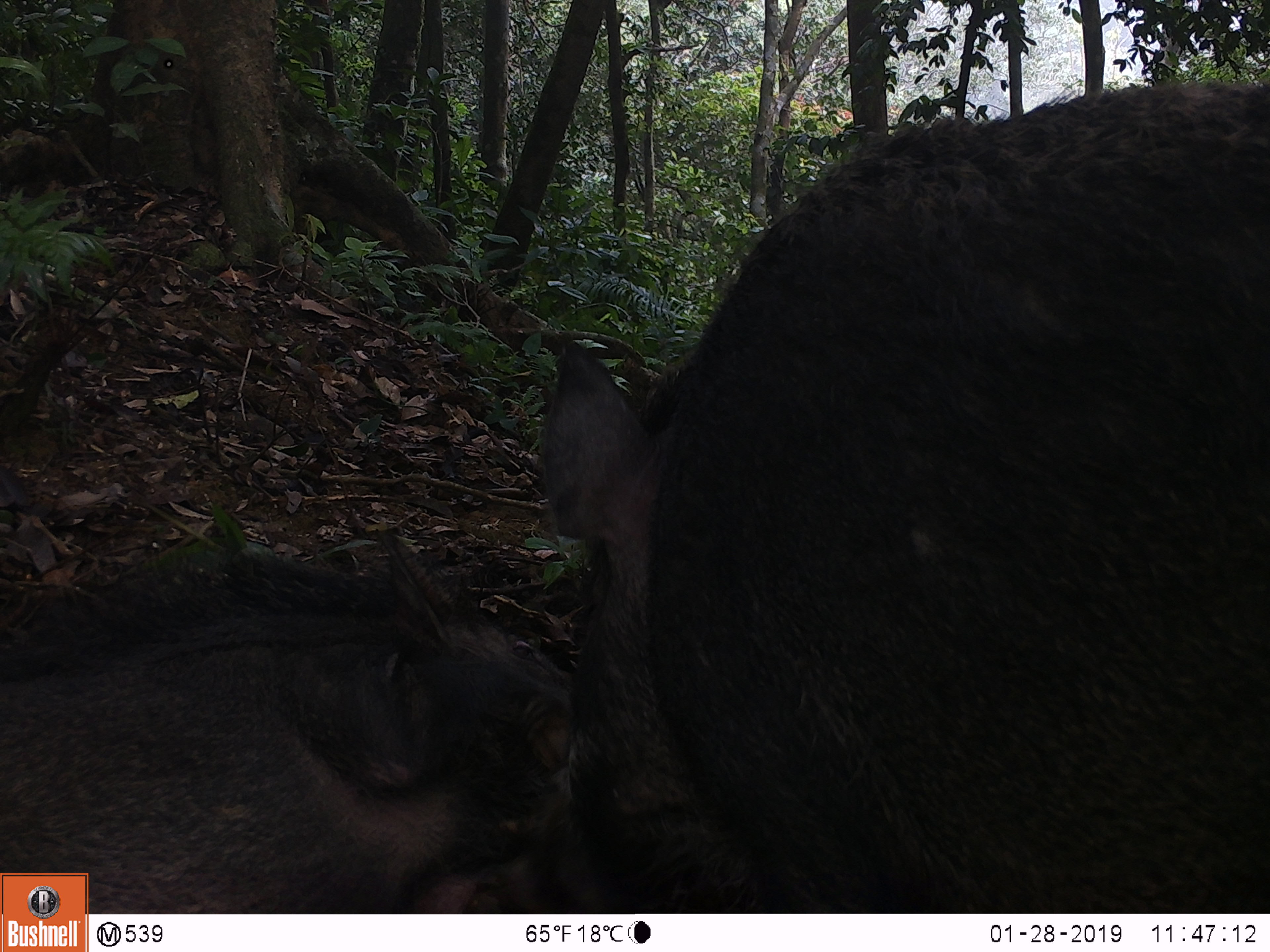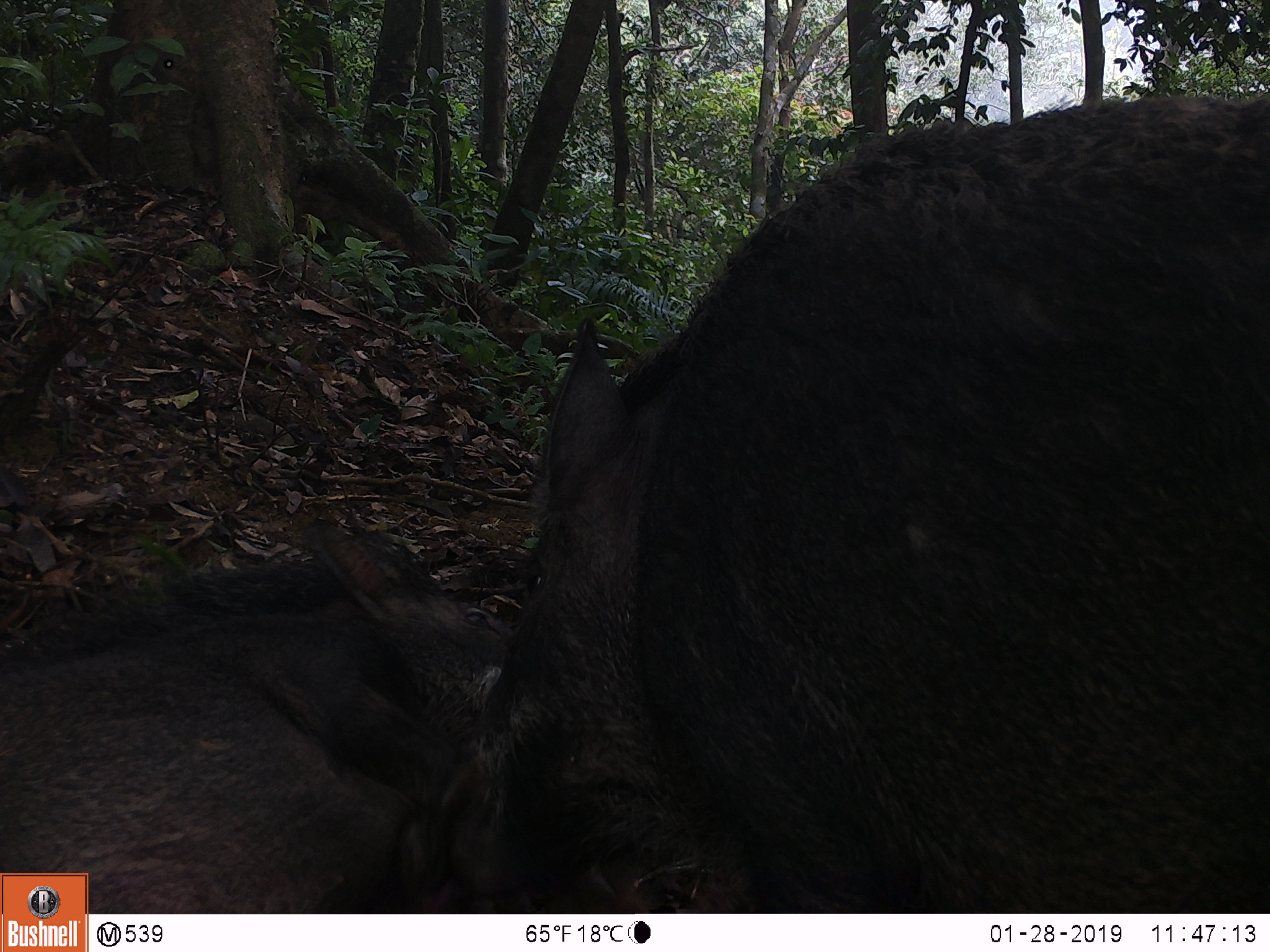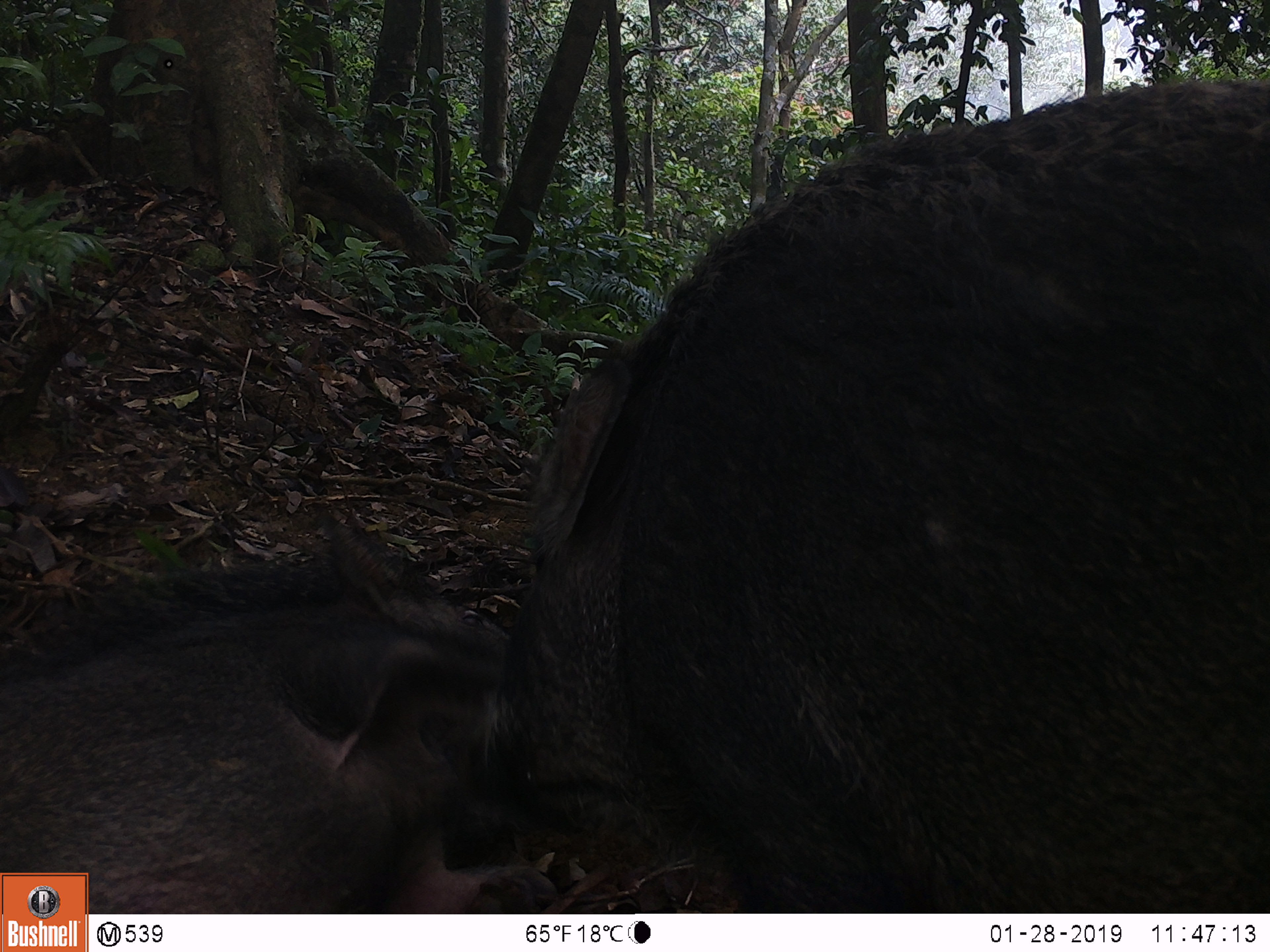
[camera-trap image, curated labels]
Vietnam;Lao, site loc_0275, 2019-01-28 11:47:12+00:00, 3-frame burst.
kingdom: Animalia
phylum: Chordata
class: Mammalia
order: Artiodactyla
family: Suidae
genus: Sus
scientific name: Sus scrofa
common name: eurasian wild pig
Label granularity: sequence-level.